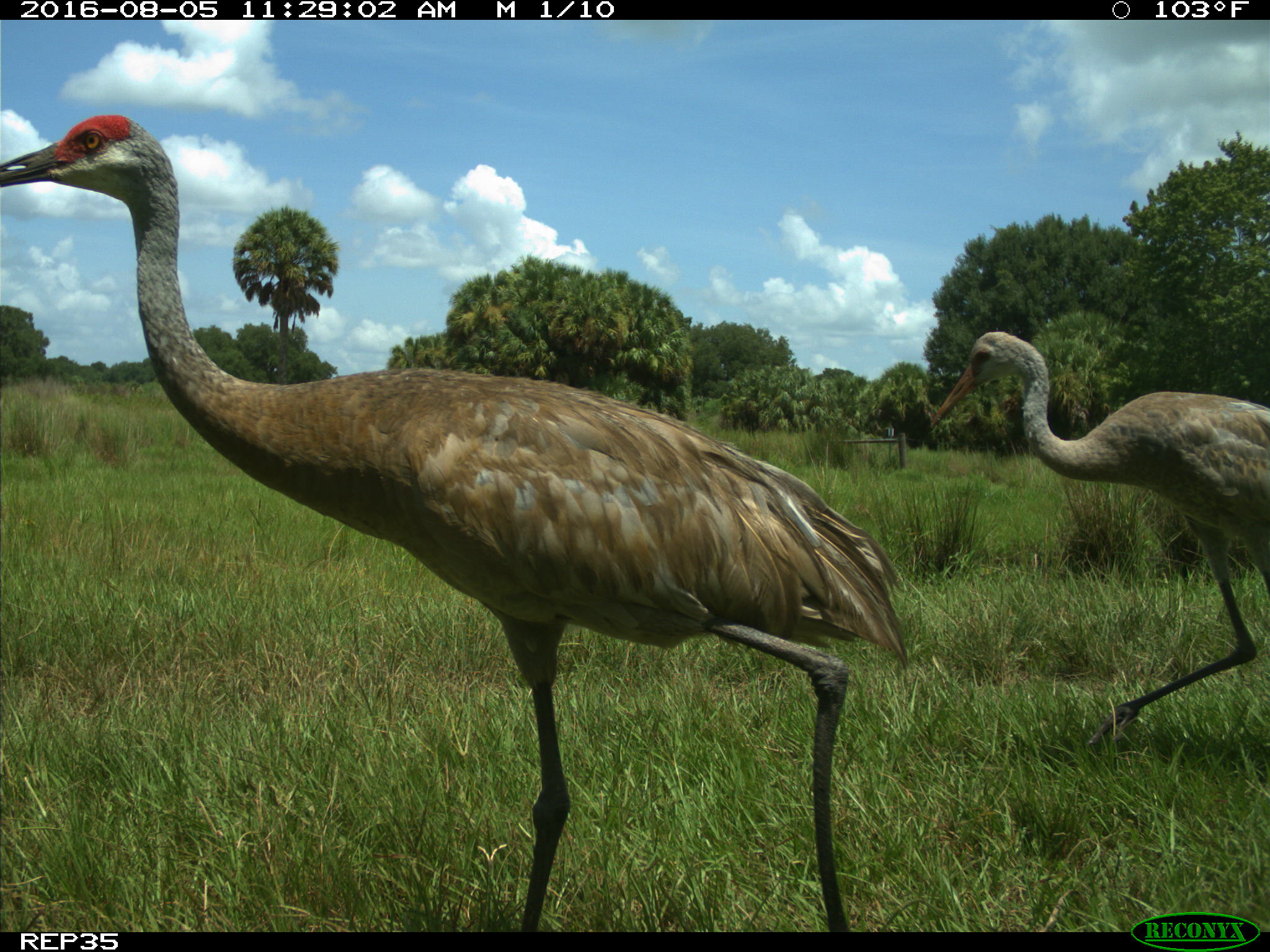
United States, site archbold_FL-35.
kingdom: Animalia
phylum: Chordata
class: Aves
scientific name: Aves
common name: birds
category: unidentified bird